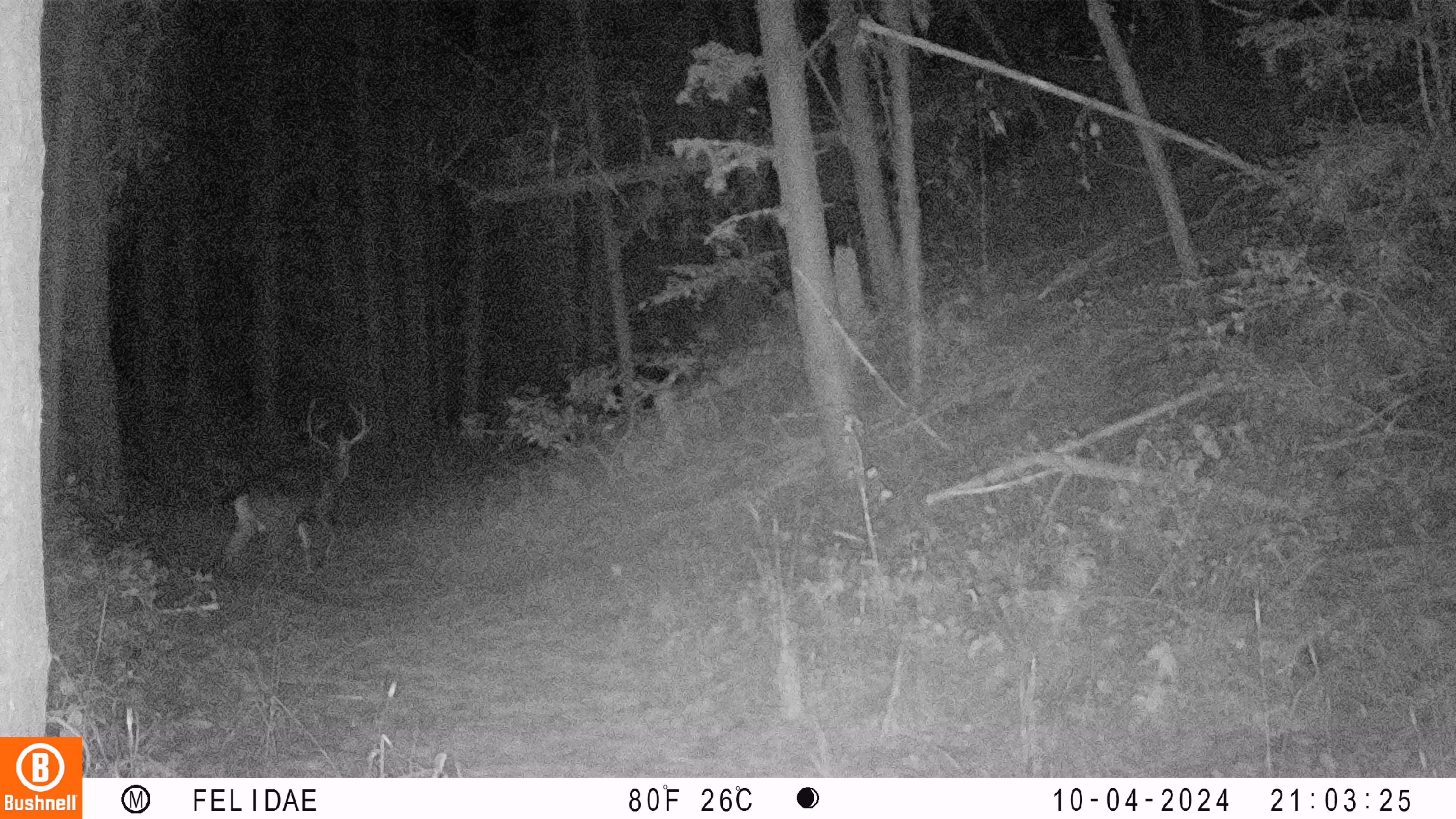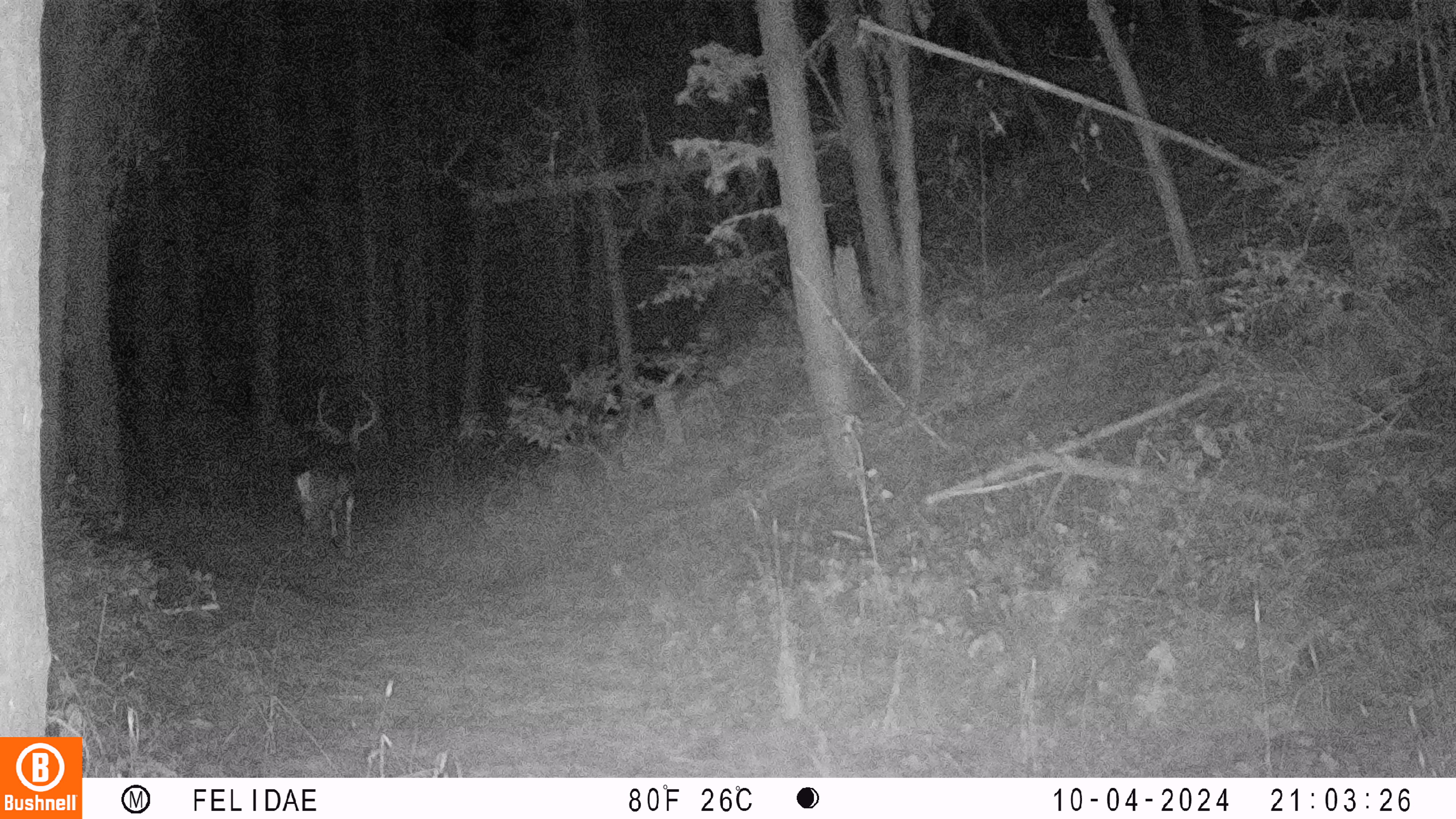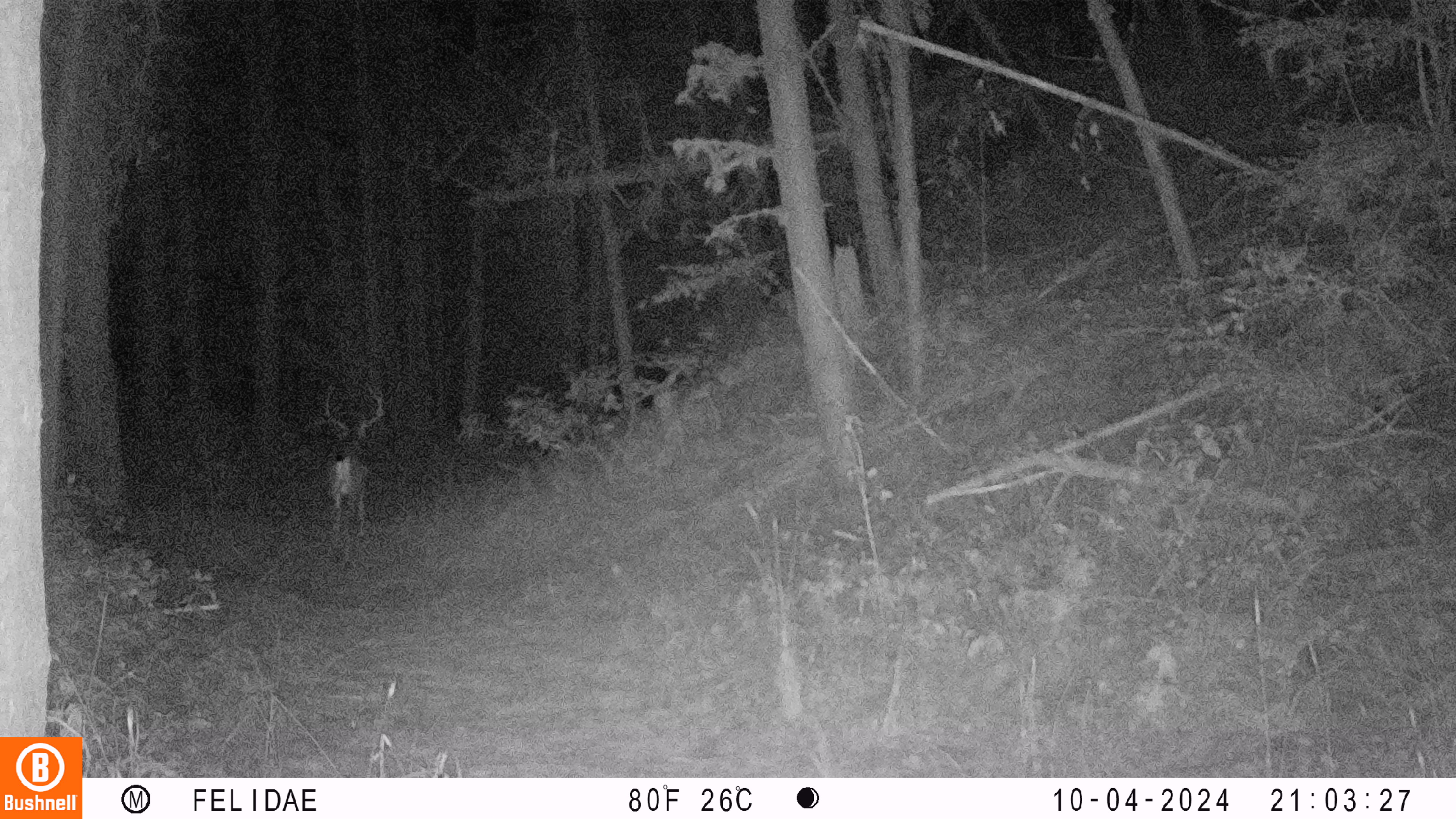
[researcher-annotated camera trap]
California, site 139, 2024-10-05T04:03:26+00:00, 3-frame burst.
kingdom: Animalia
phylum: Chordata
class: Mammalia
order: Artiodactyla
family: Cervidae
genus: Odocoileus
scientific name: Odocoileus hemionus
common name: mule deer